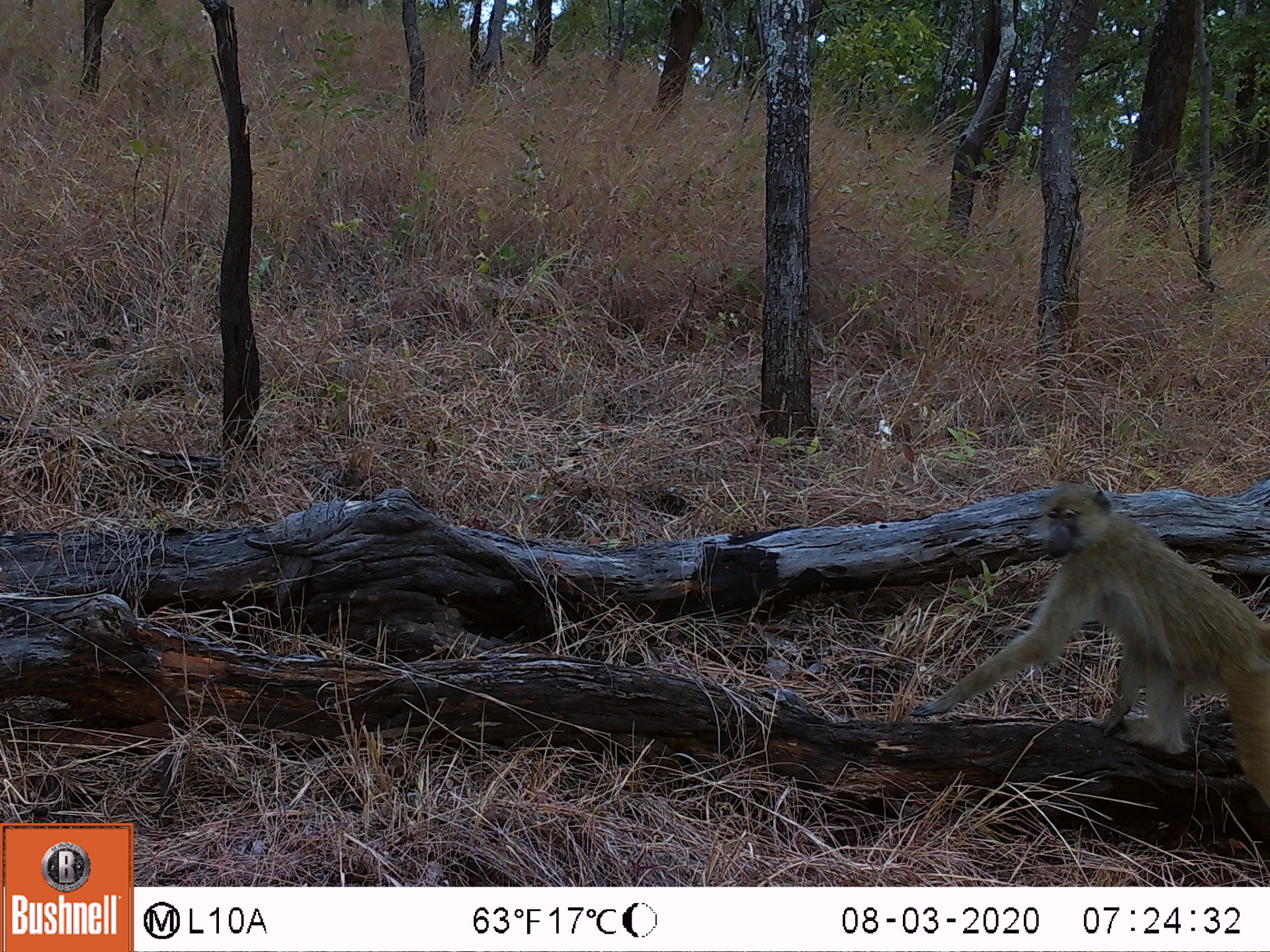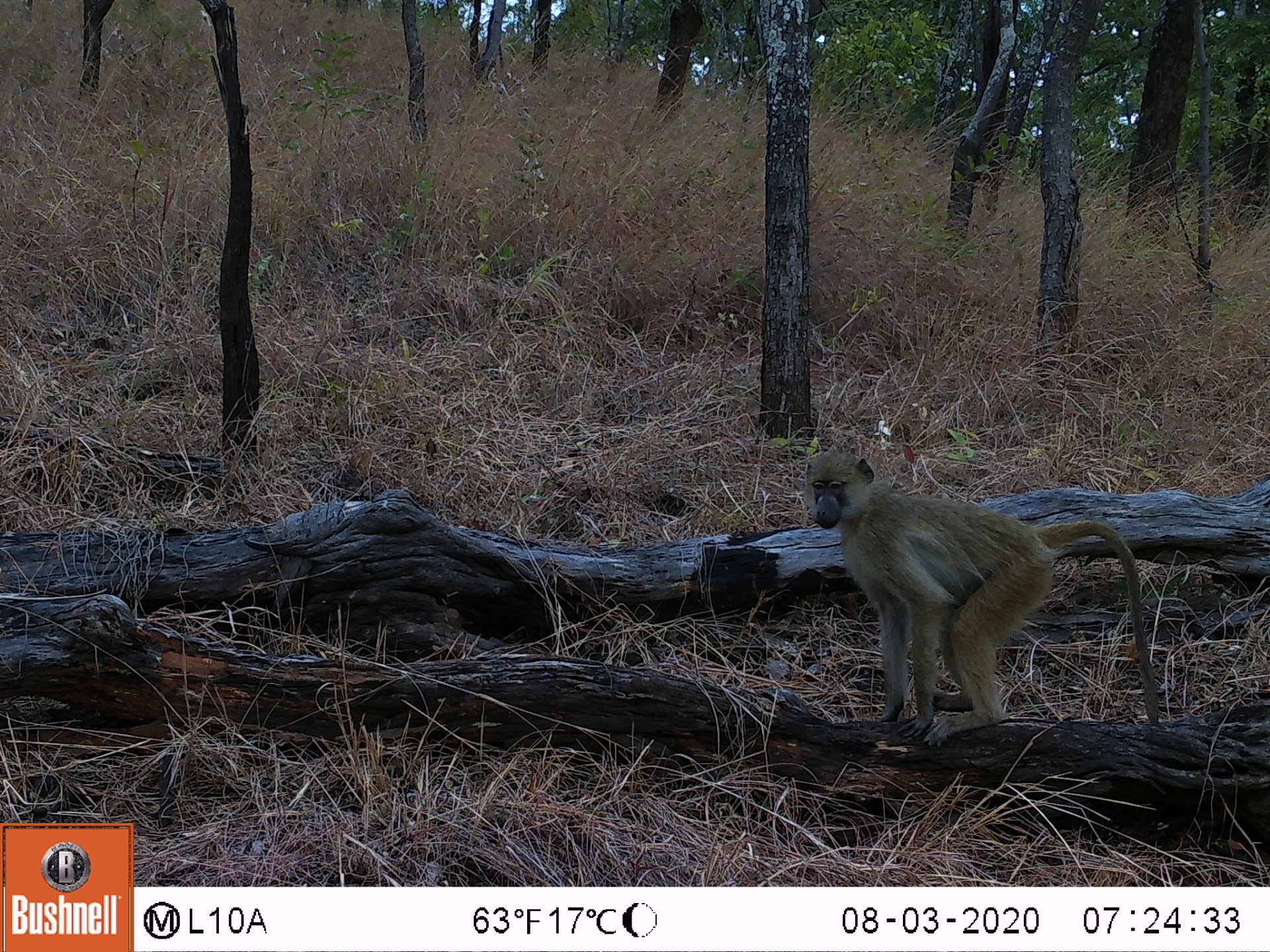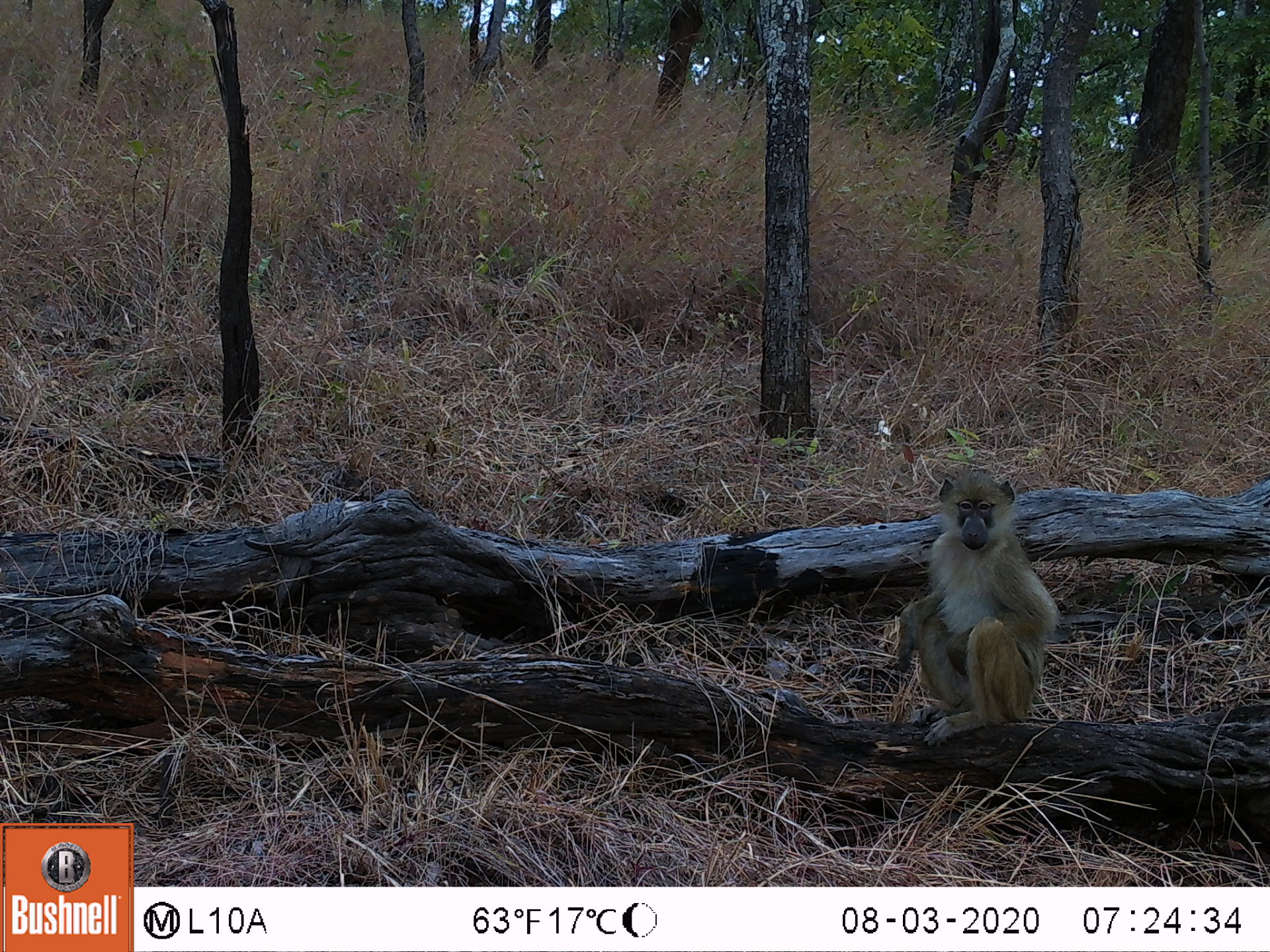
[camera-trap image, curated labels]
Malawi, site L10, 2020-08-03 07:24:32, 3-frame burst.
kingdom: Animalia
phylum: Chordata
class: Mammalia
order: Primates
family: Cercopithecidae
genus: Papio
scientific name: Papio cynocephalus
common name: yellow baboon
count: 1